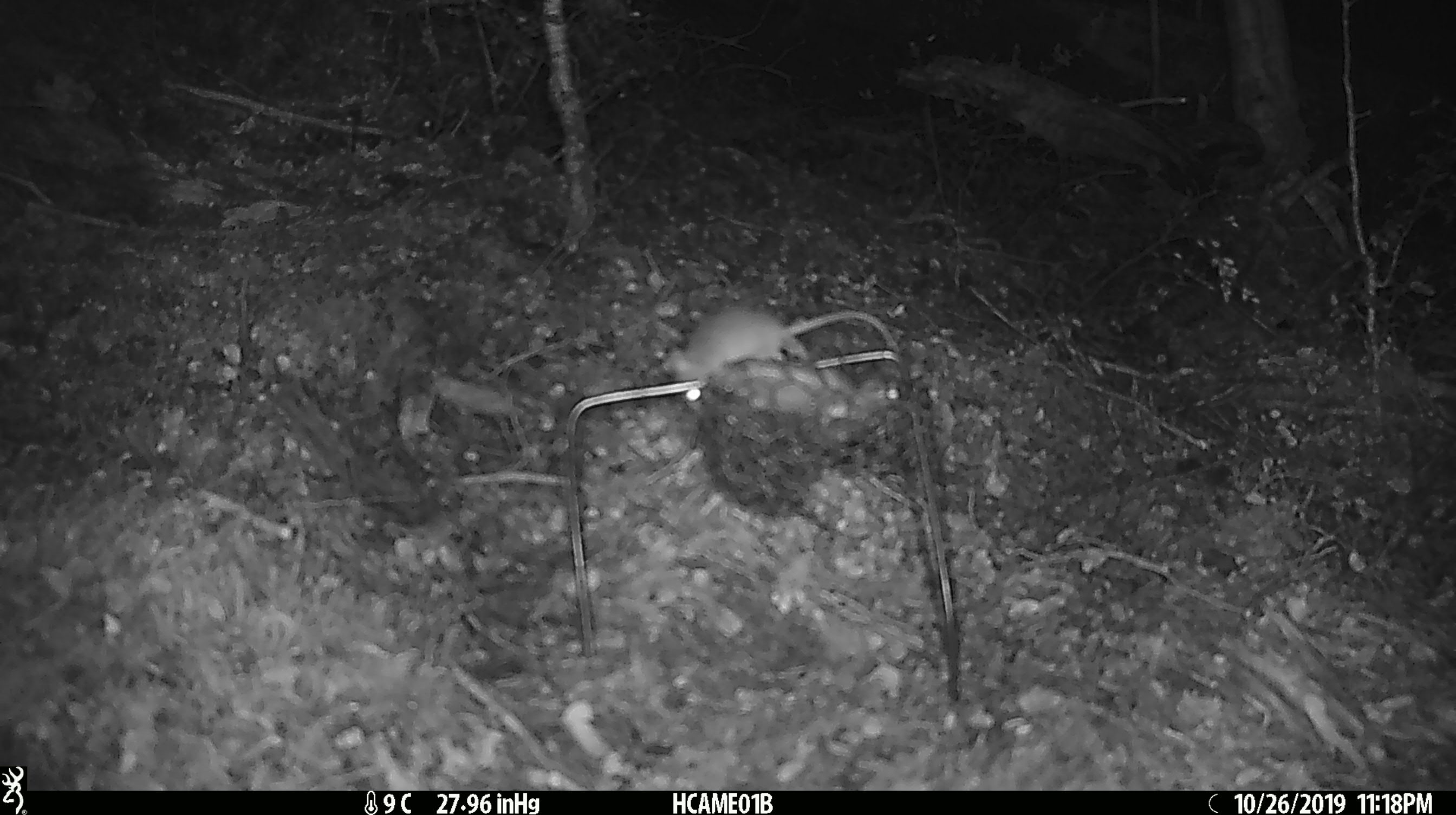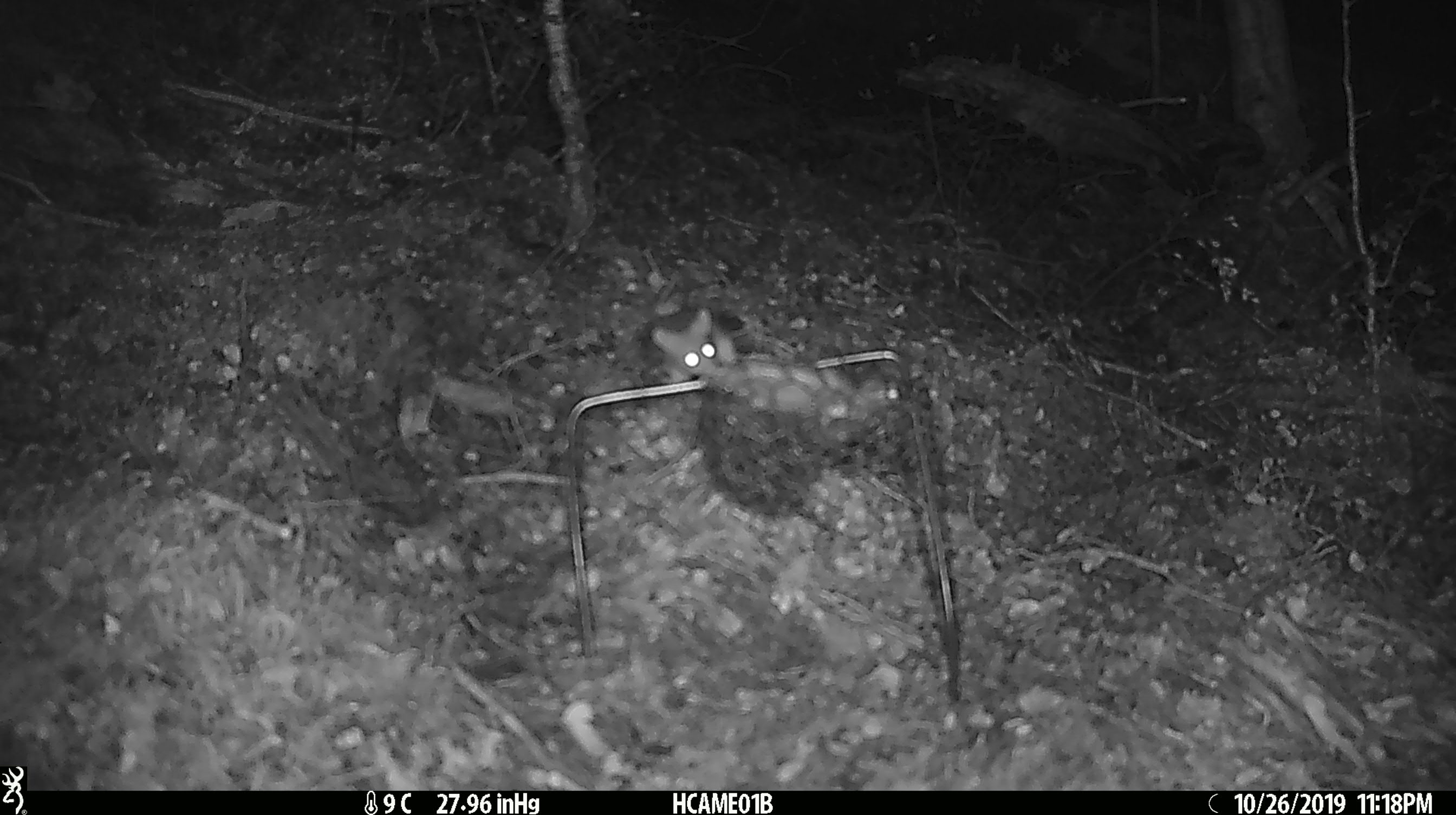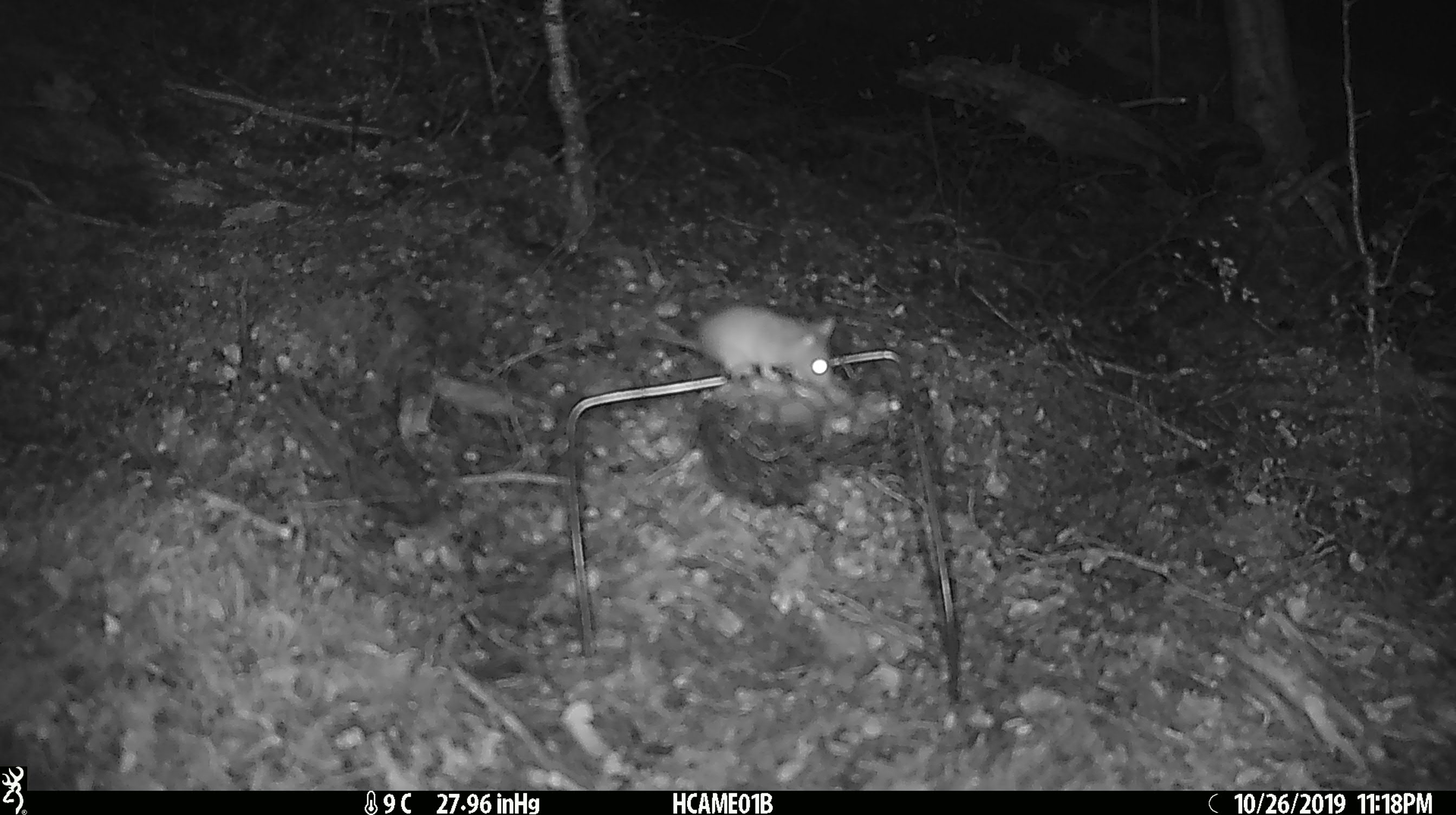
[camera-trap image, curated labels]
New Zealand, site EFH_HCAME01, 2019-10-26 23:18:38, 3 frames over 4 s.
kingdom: Animalia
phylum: Chordata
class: Mammalia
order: Rodentia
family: Muridae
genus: Mus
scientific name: Mus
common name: mouse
Mouse (Mus).